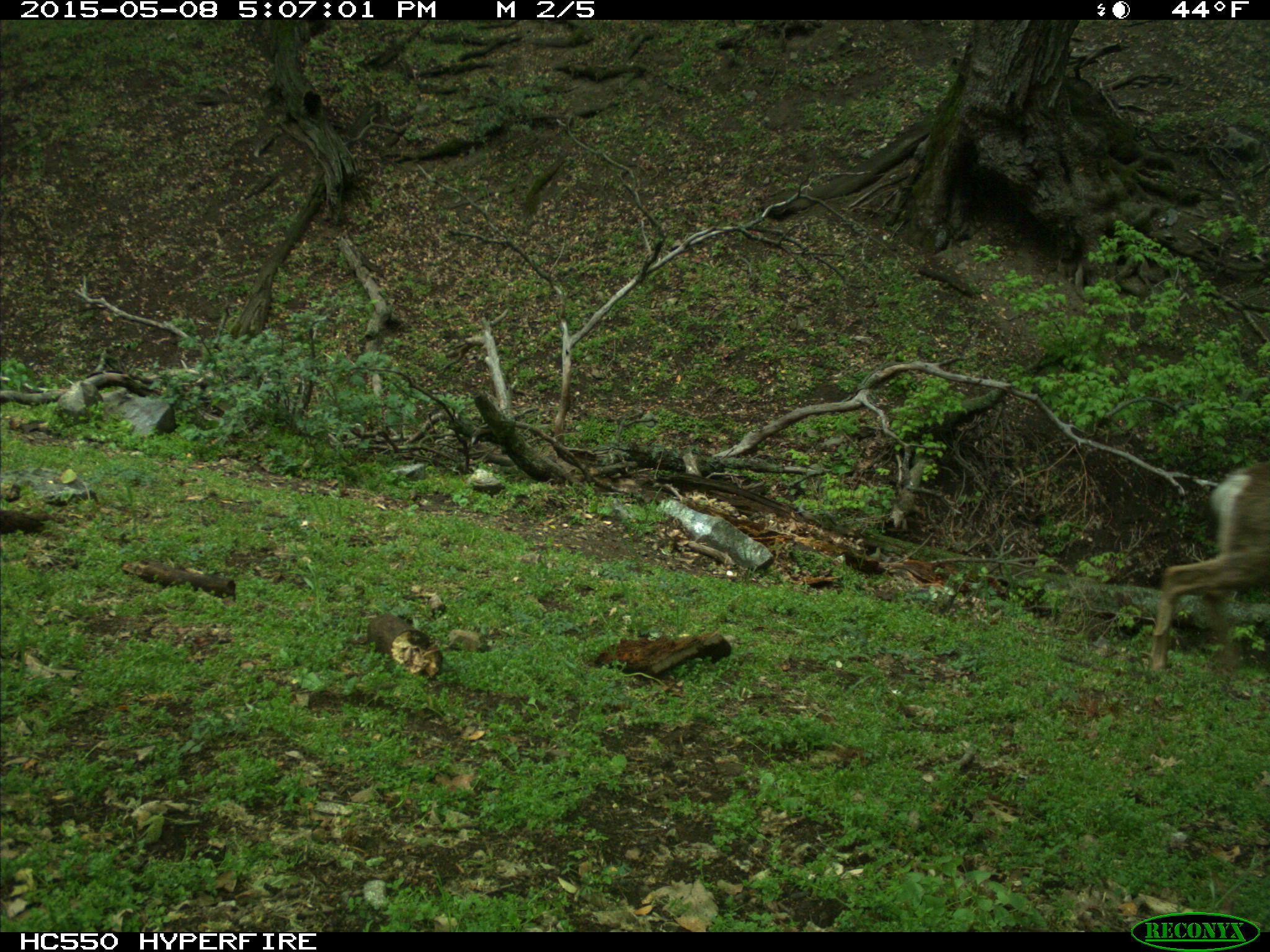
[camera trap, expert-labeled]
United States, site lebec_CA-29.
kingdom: Animalia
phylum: Chordata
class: Mammalia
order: Artiodactyla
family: Cervidae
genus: Odocoileus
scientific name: Odocoileus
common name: deer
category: unidentified deer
Unidentified deer (deer) (Odocoileus).